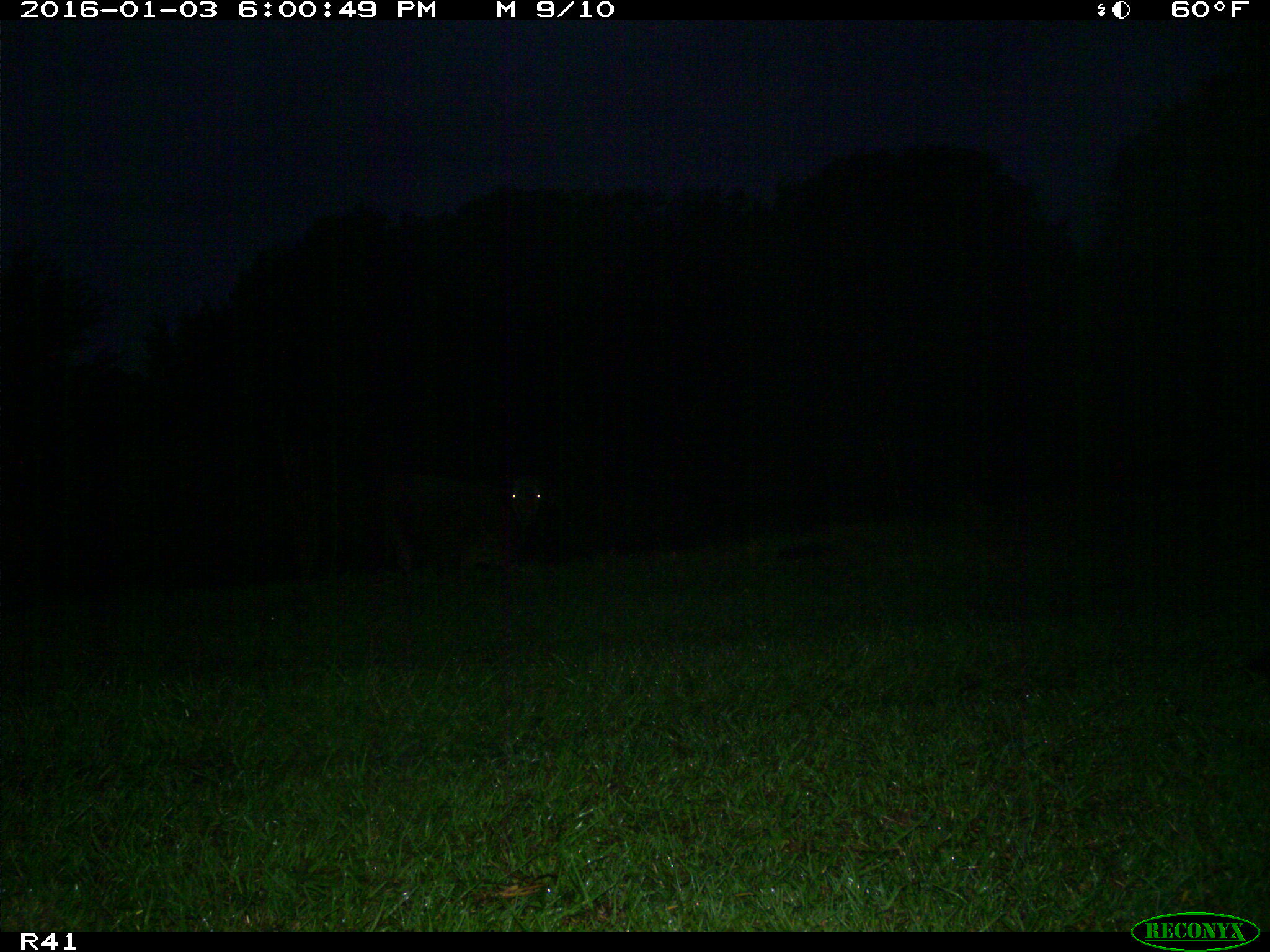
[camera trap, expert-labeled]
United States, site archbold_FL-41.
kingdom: Animalia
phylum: Chordata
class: Mammalia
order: Artiodactyla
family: Bovidae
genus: Bos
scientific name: Bos taurus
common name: domestic cow